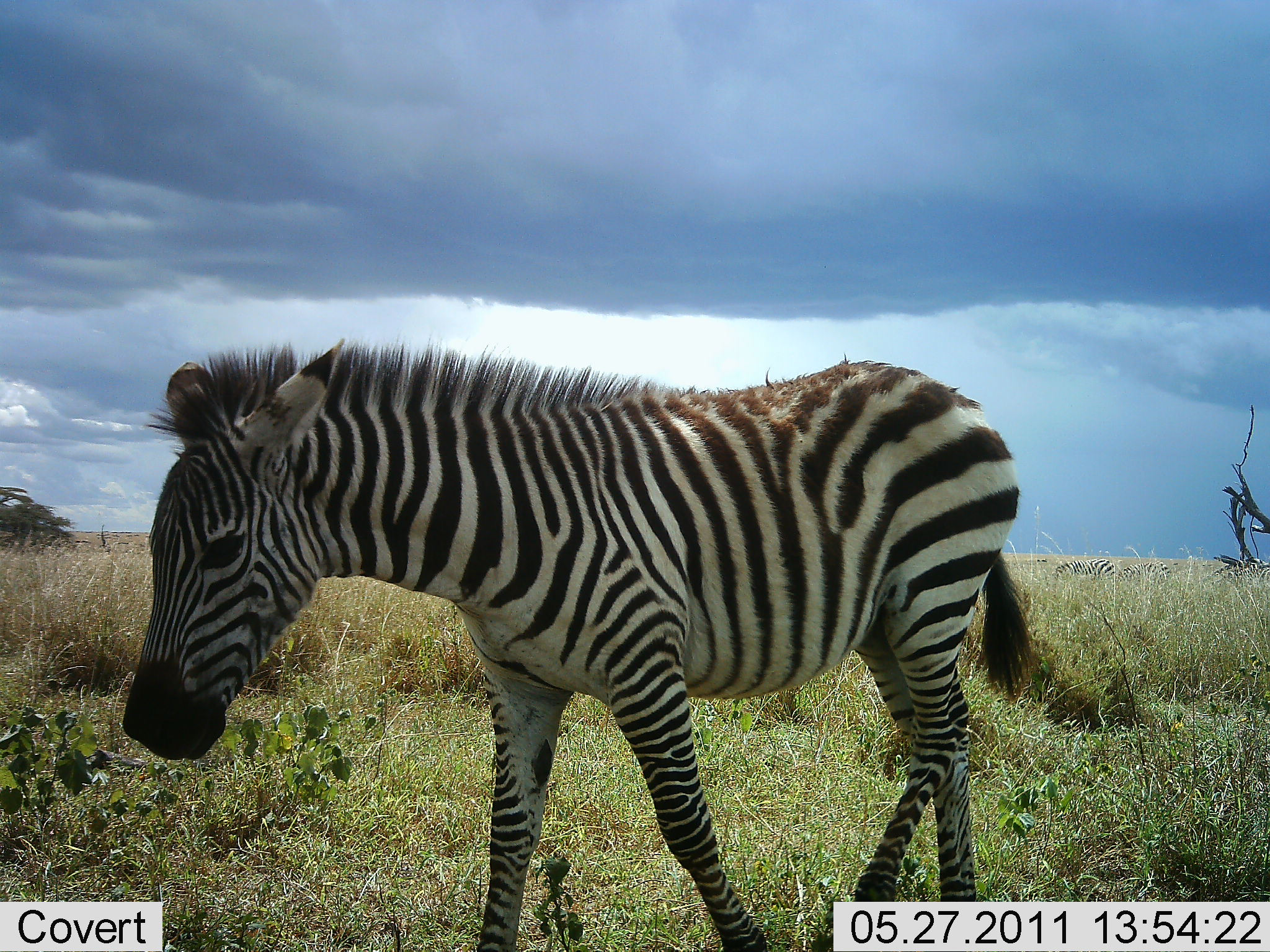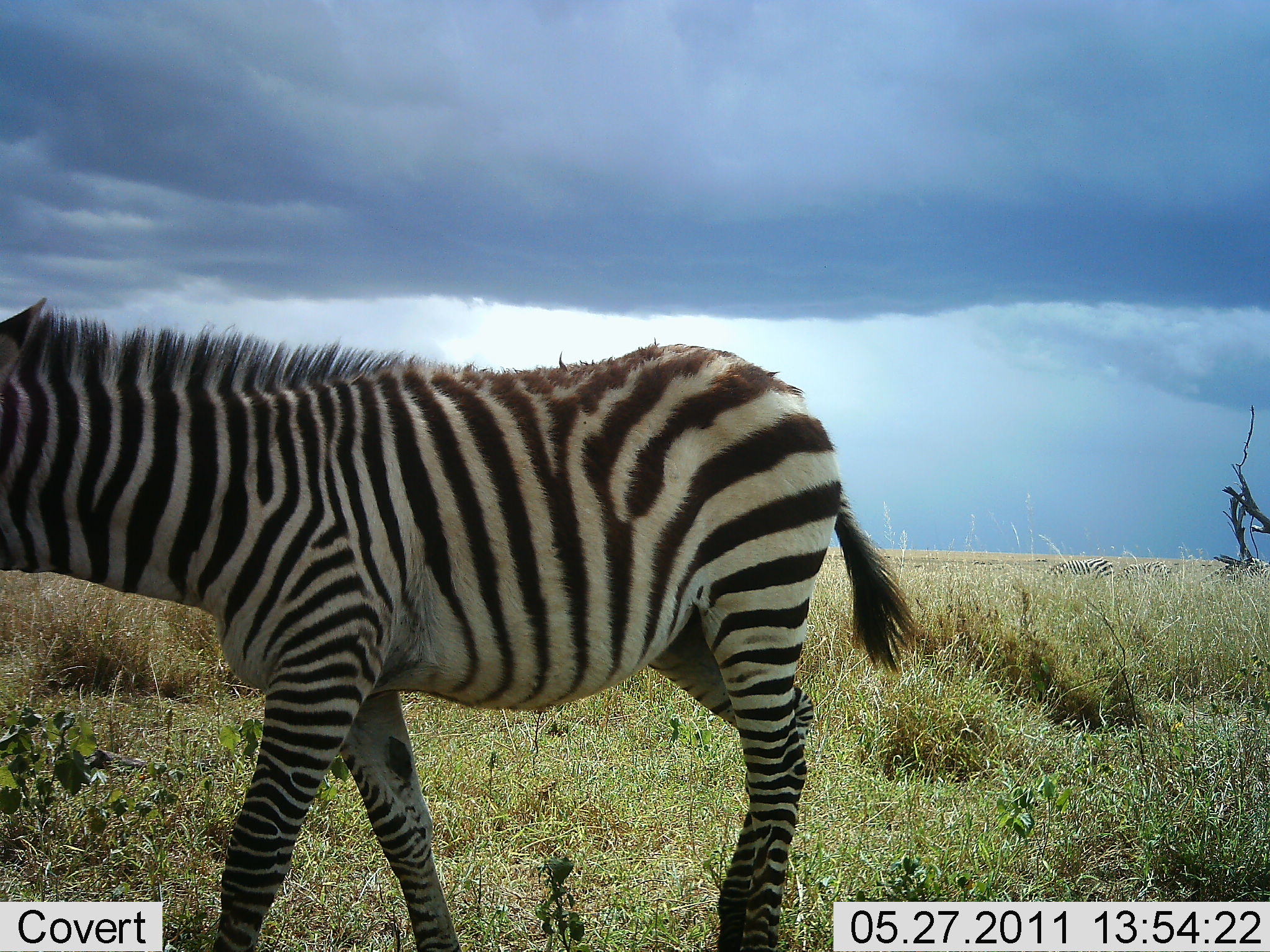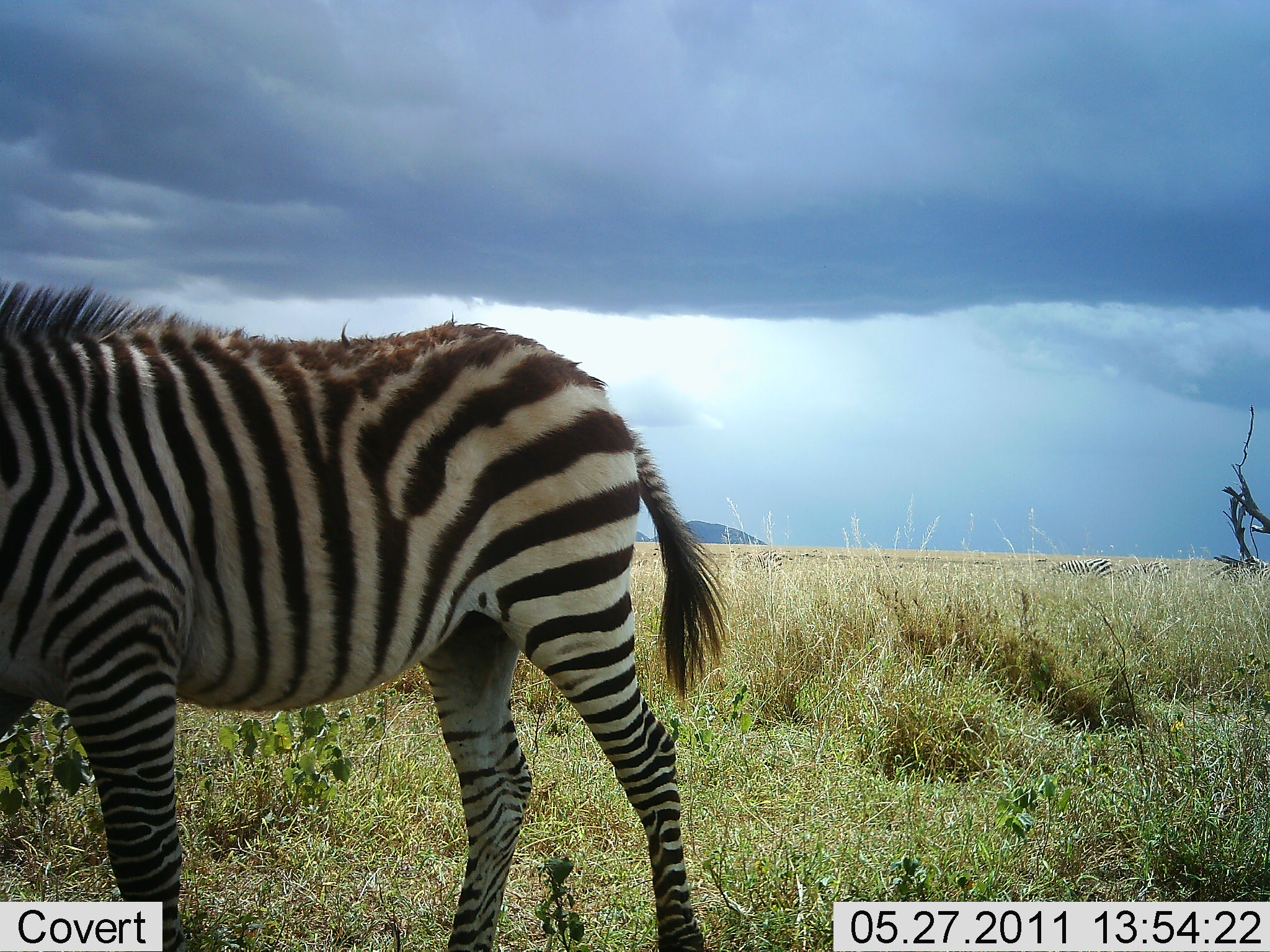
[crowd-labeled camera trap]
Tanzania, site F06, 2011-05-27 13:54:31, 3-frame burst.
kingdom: Animalia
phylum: Chordata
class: Mammalia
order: Perissodactyla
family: Equidae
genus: Equus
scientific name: Equus quagga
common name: plains zebra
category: zebra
Zebra (plains zebra) (Equus quagga), count 1. Behavior (volunteer vote fractions): standing 10%, resting 0%, moving 90%, interacting 0%. Young present (vote fraction): 20%. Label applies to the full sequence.